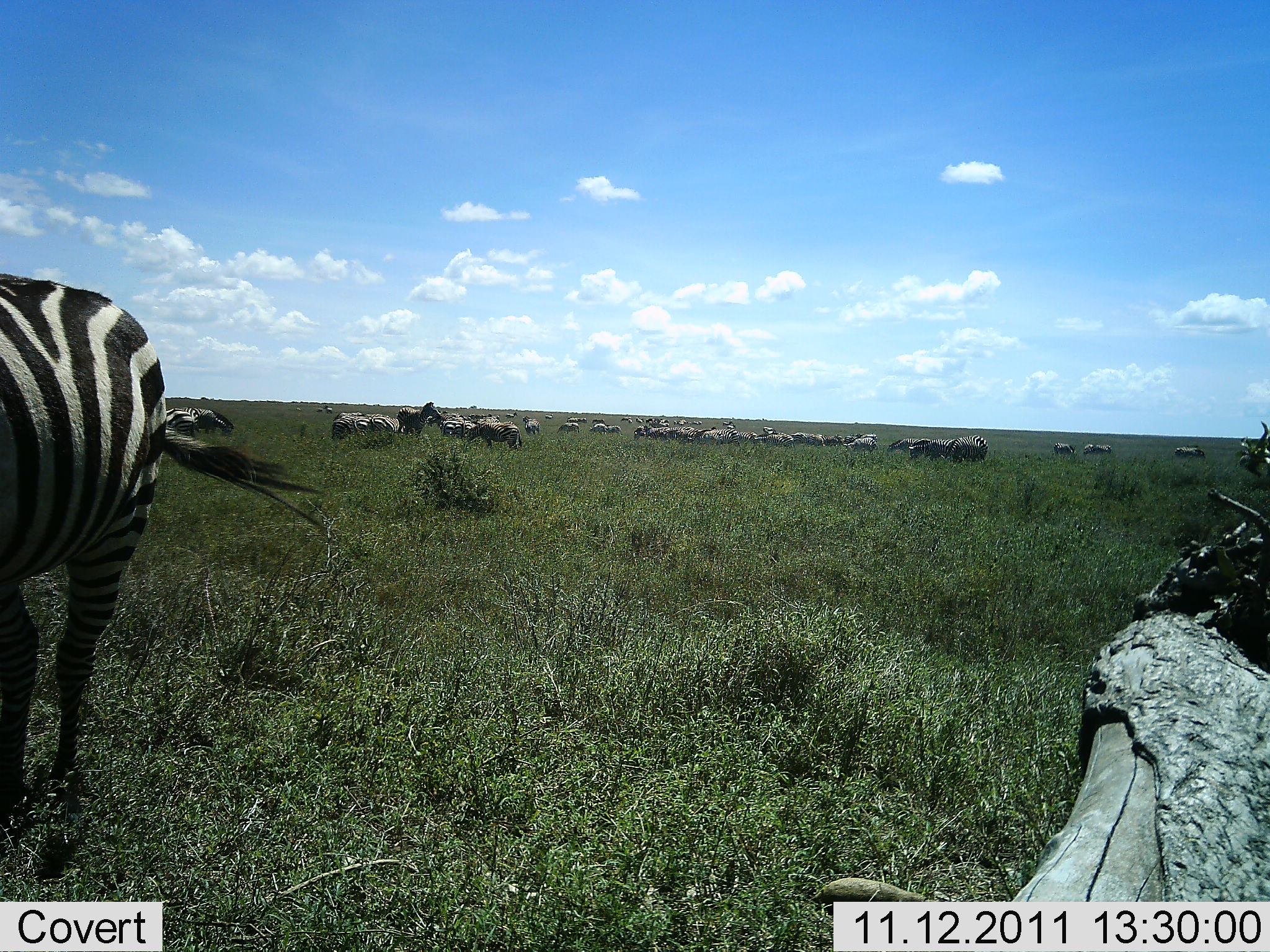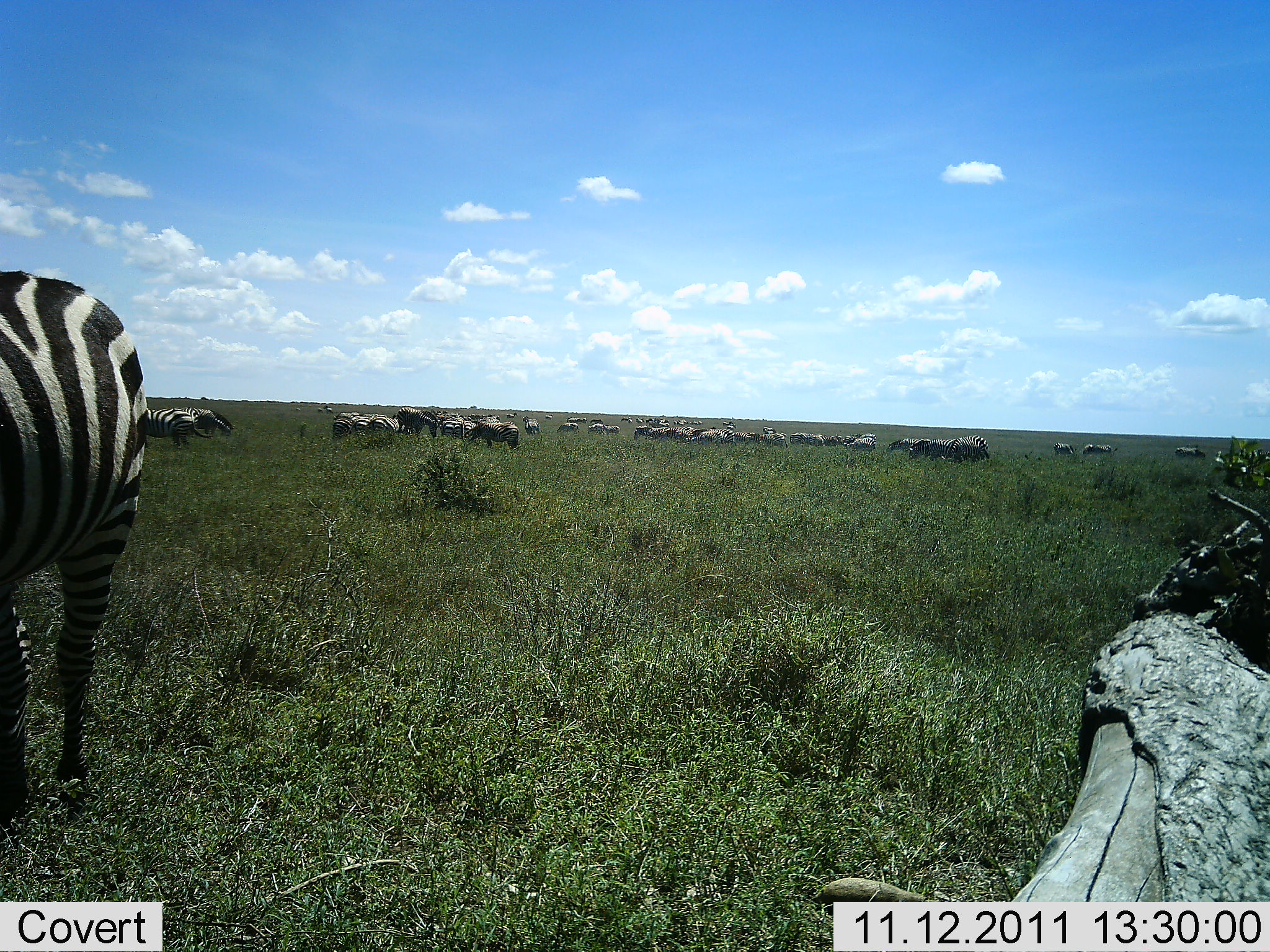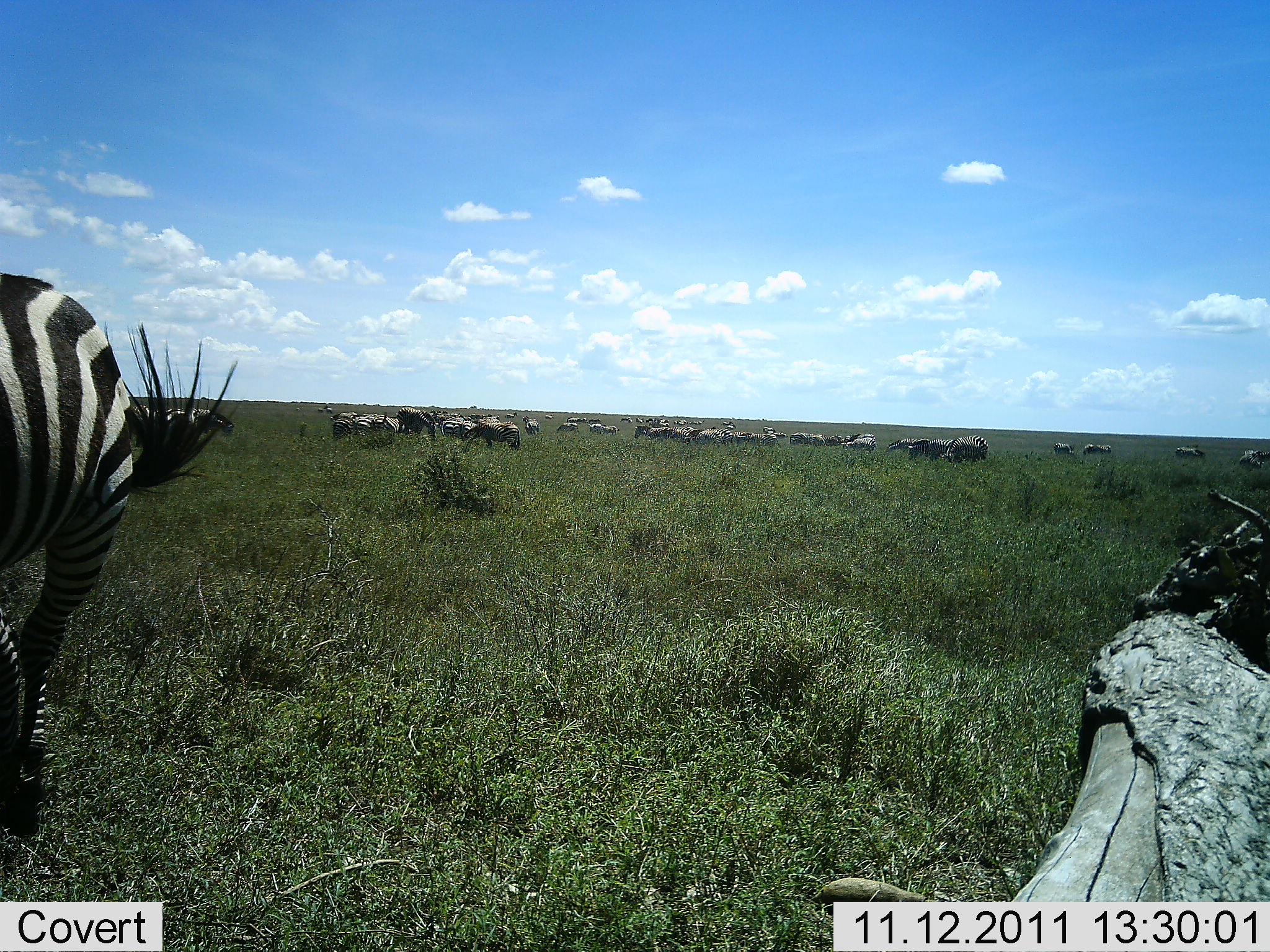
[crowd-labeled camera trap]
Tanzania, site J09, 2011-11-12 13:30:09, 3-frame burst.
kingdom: Animalia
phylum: Chordata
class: Mammalia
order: Perissodactyla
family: Equidae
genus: Equus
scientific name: Equus quagga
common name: plains zebra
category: zebra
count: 11-50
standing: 57%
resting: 0%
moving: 14%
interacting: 0%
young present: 0%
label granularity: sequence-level